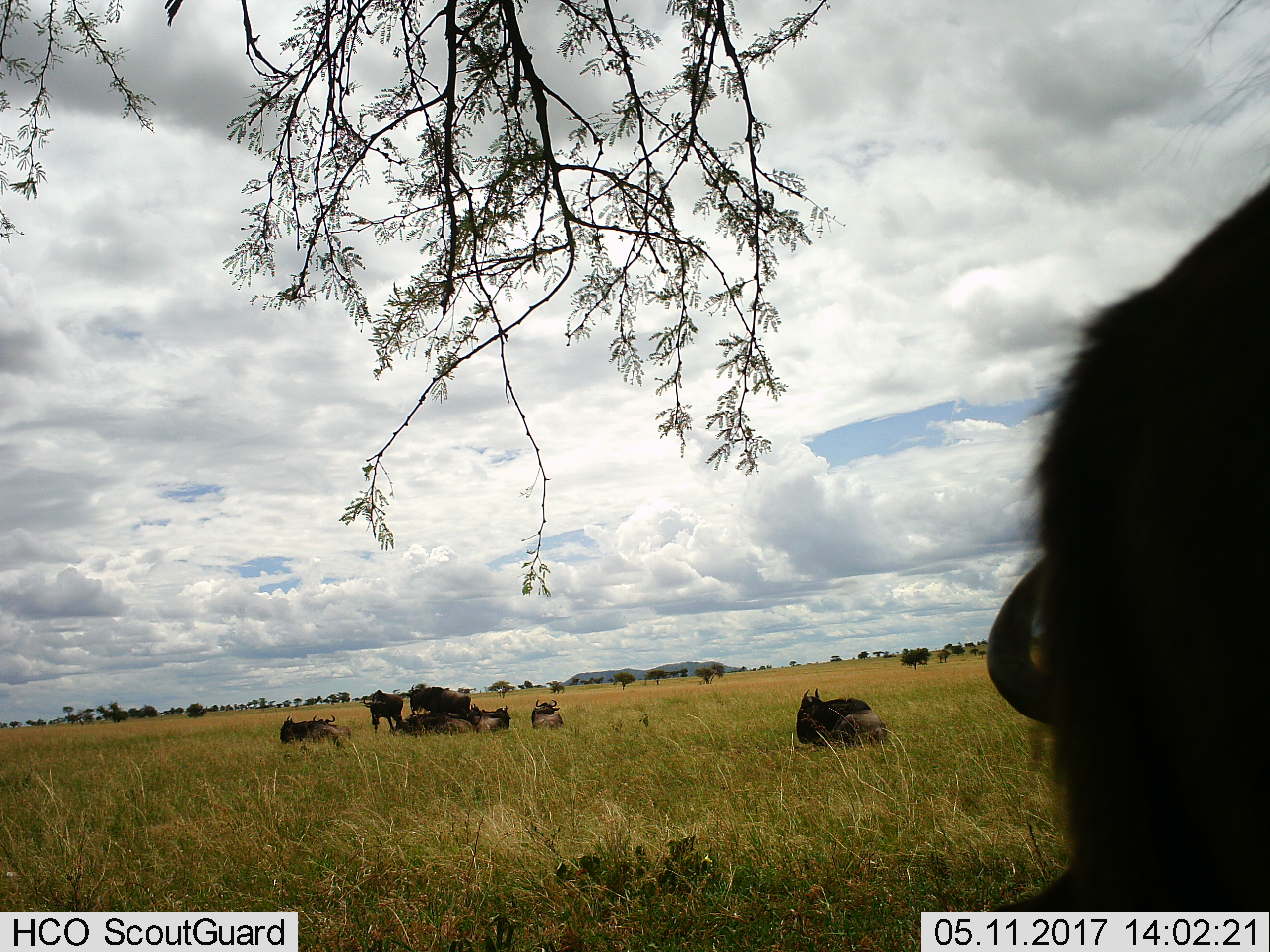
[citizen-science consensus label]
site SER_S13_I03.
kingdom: Animalia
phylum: Chordata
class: Mammalia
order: Artiodactyla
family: Bovidae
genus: Connochaetes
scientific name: Connochaetes taurinus taurinus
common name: blue wildebeest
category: wildebeestblue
Wildebeestblue (blue wildebeest) (Connochaetes taurinus taurinus), count 10. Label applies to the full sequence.